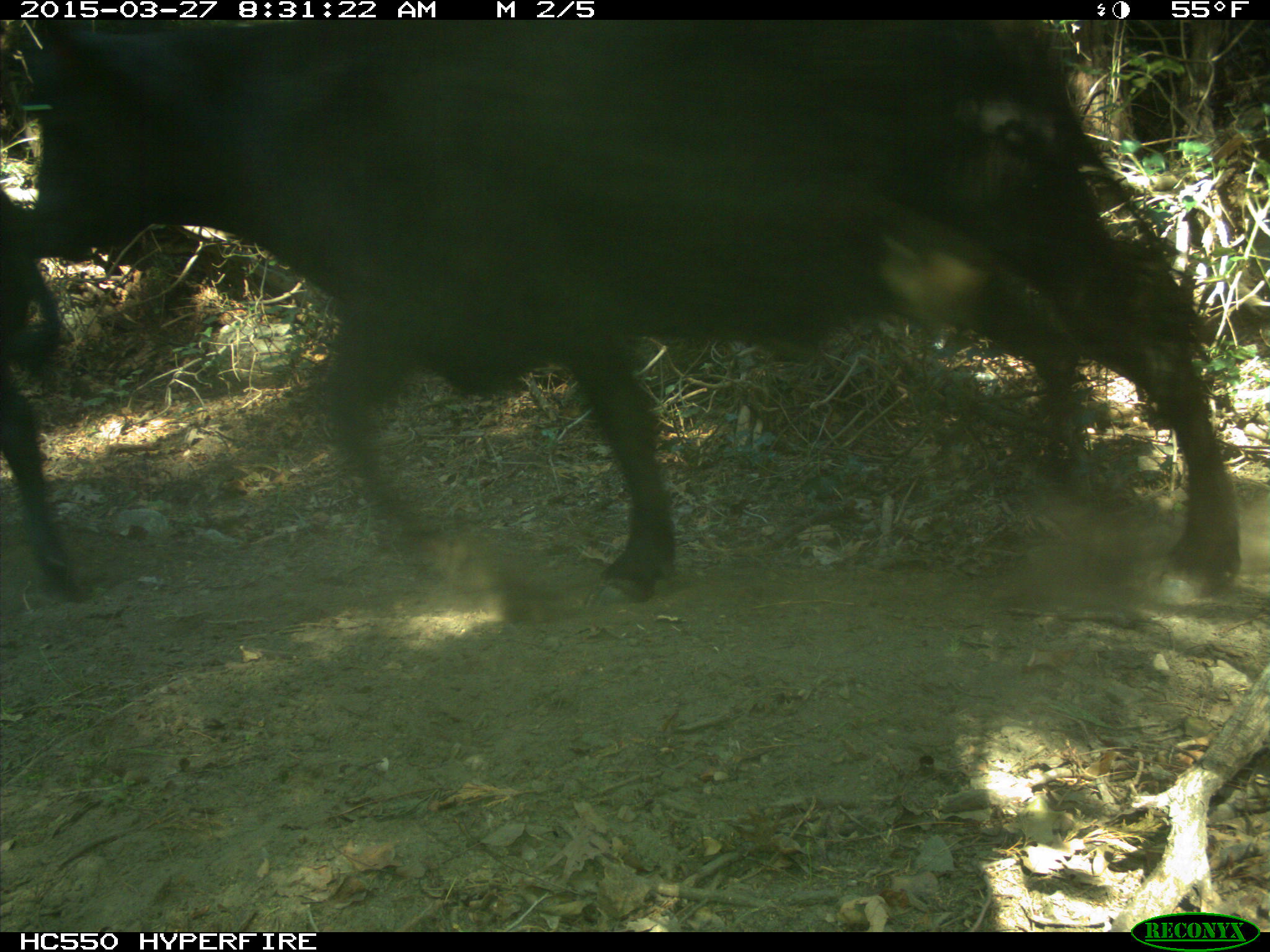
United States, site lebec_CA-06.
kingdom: Animalia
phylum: Chordata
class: Mammalia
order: Artiodactyla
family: Bovidae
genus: Bos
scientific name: Bos taurus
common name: domestic cow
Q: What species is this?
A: Bos taurus (domestic cow).